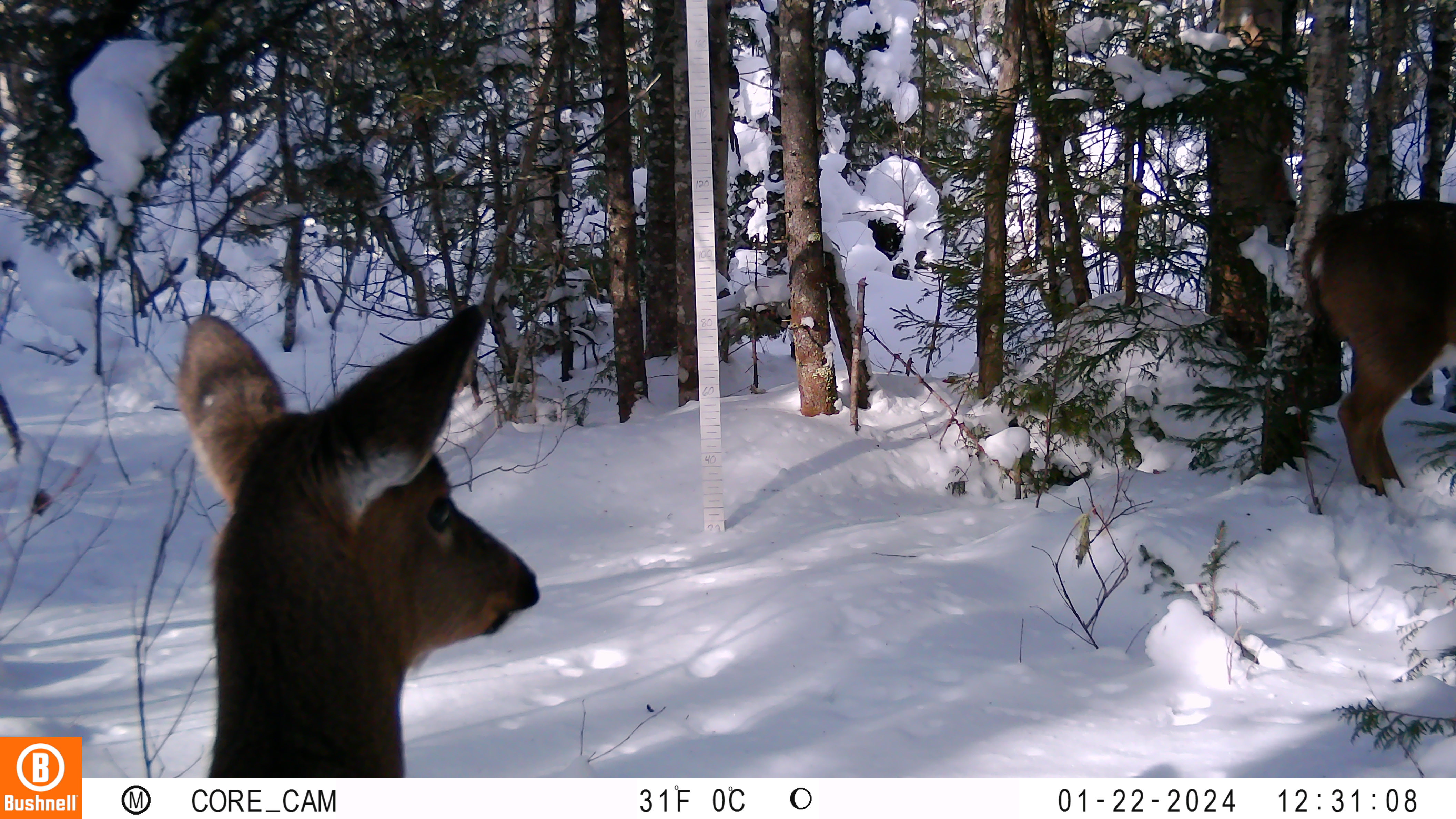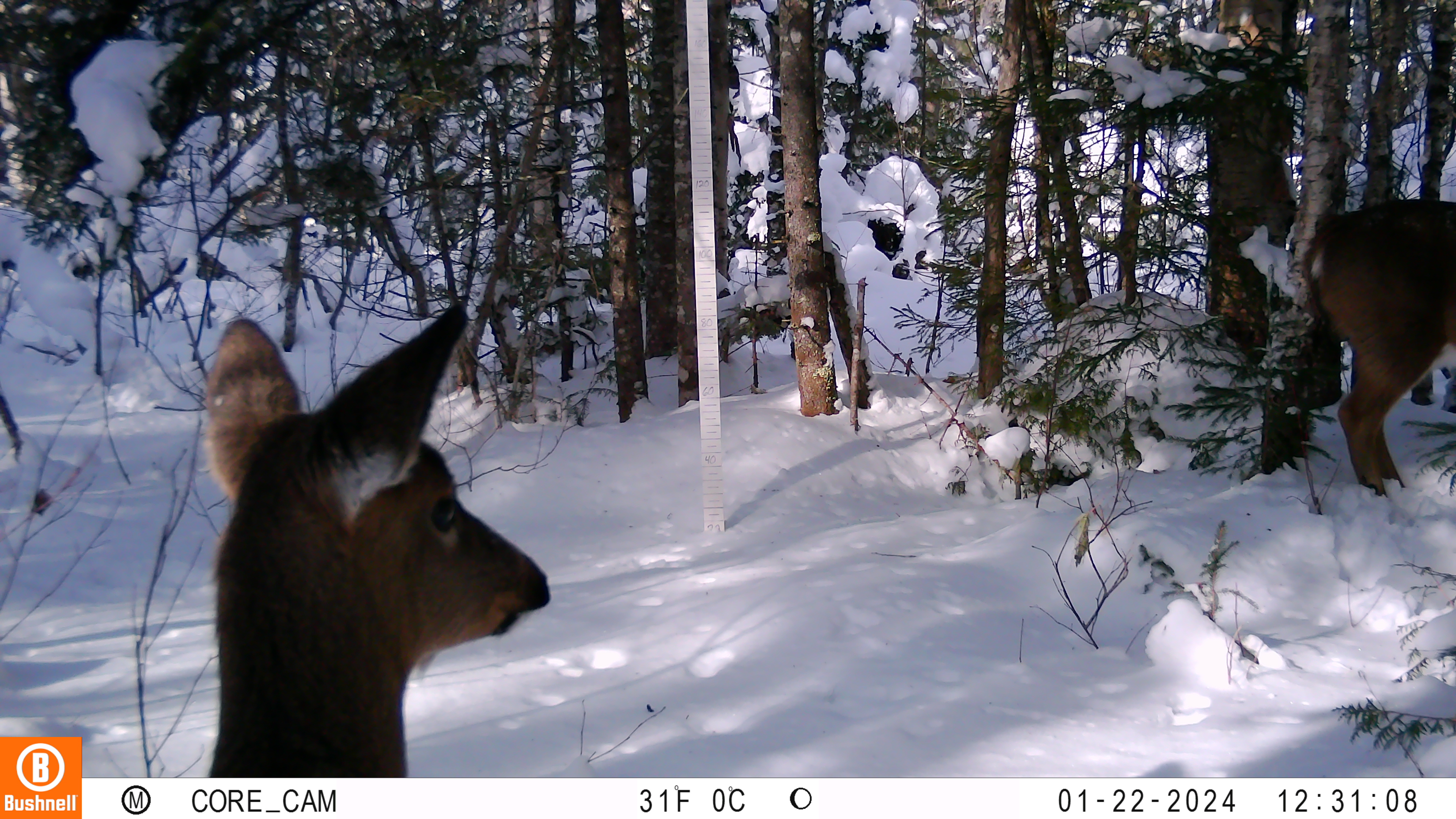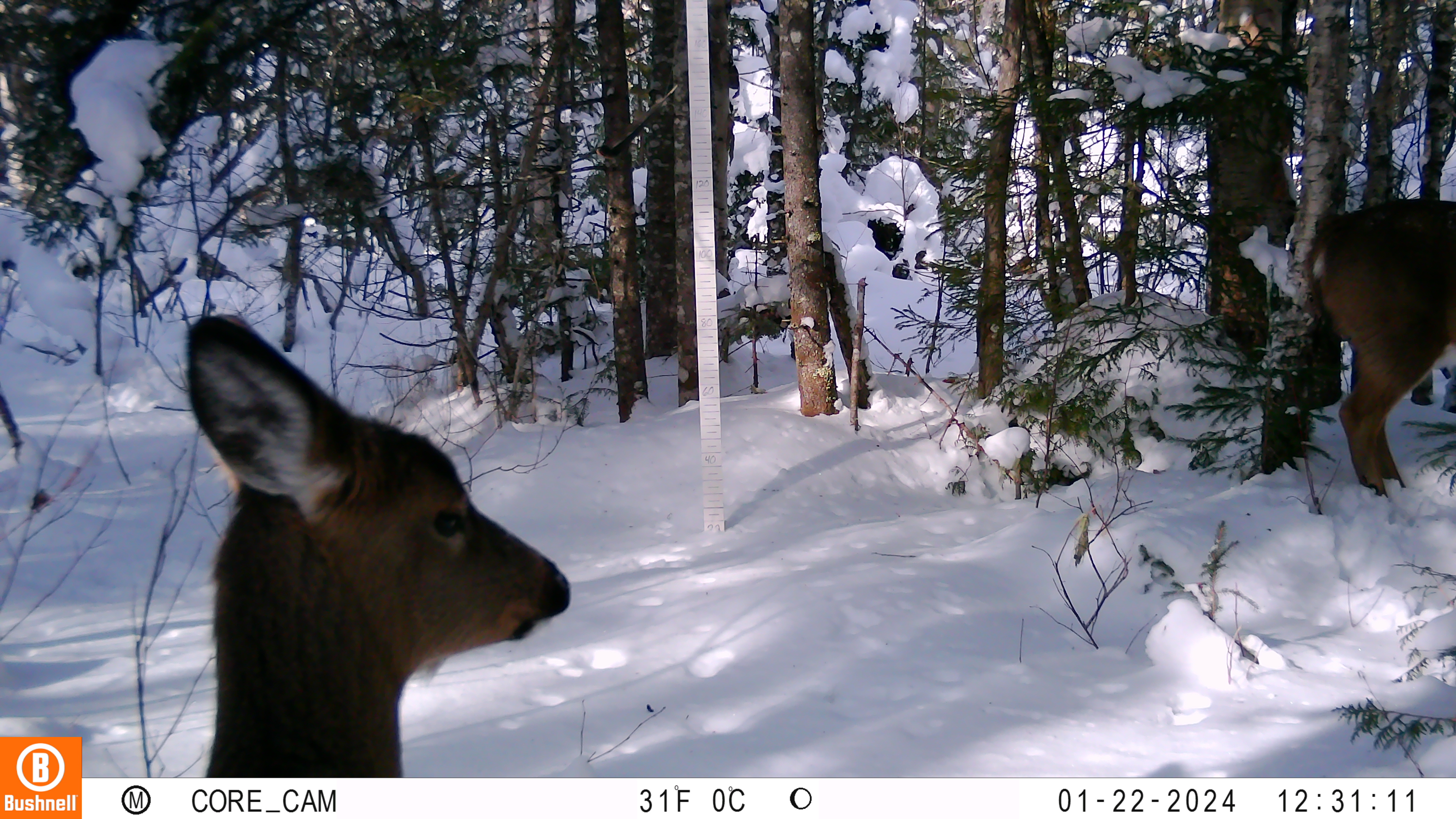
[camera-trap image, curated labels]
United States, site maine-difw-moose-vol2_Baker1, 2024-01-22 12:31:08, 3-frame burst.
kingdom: Animalia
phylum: Chordata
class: Mammalia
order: Artiodactyla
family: Cervidae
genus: Odocoileus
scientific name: Odocoileus virginianus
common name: white-tailed deer